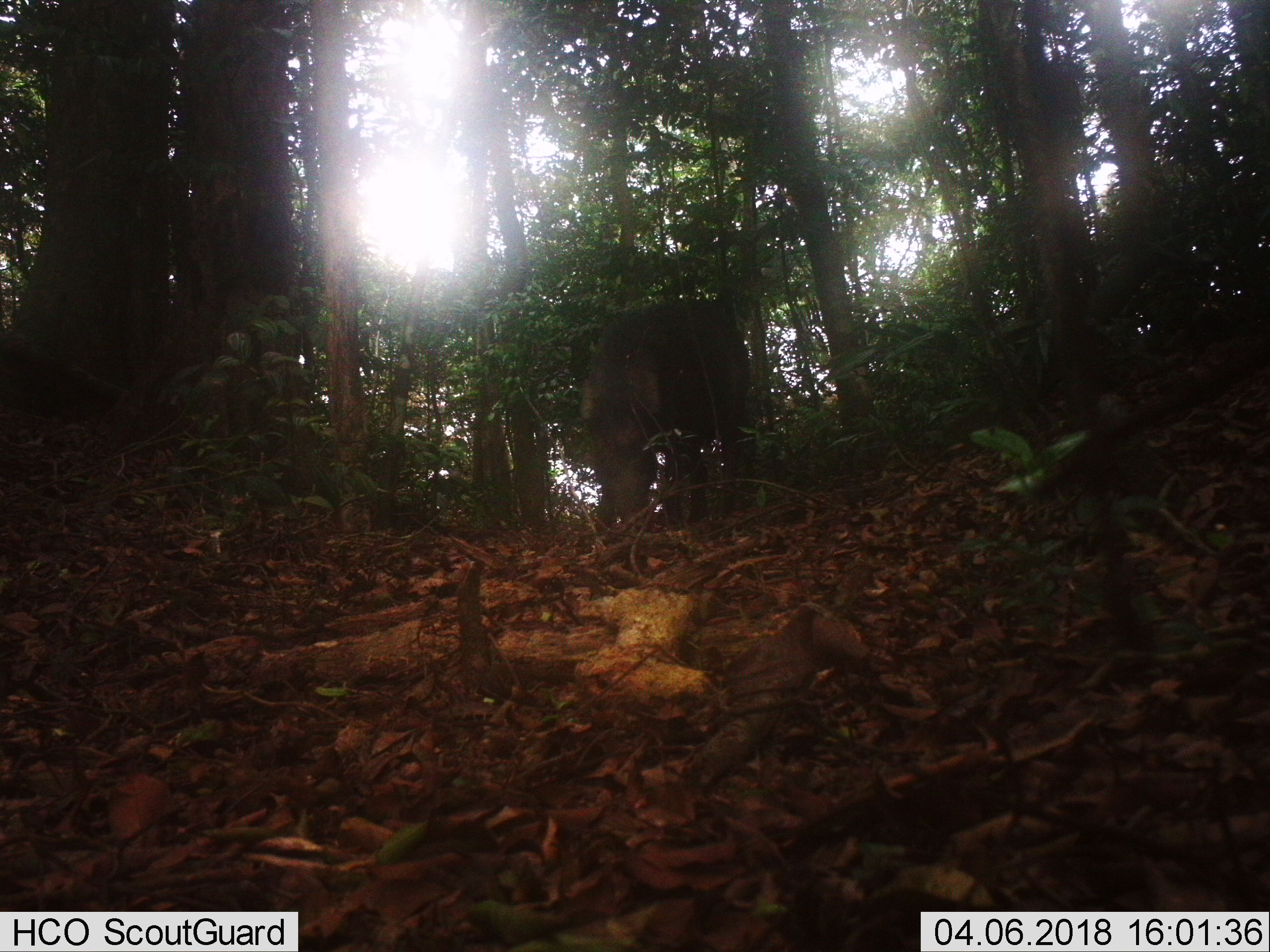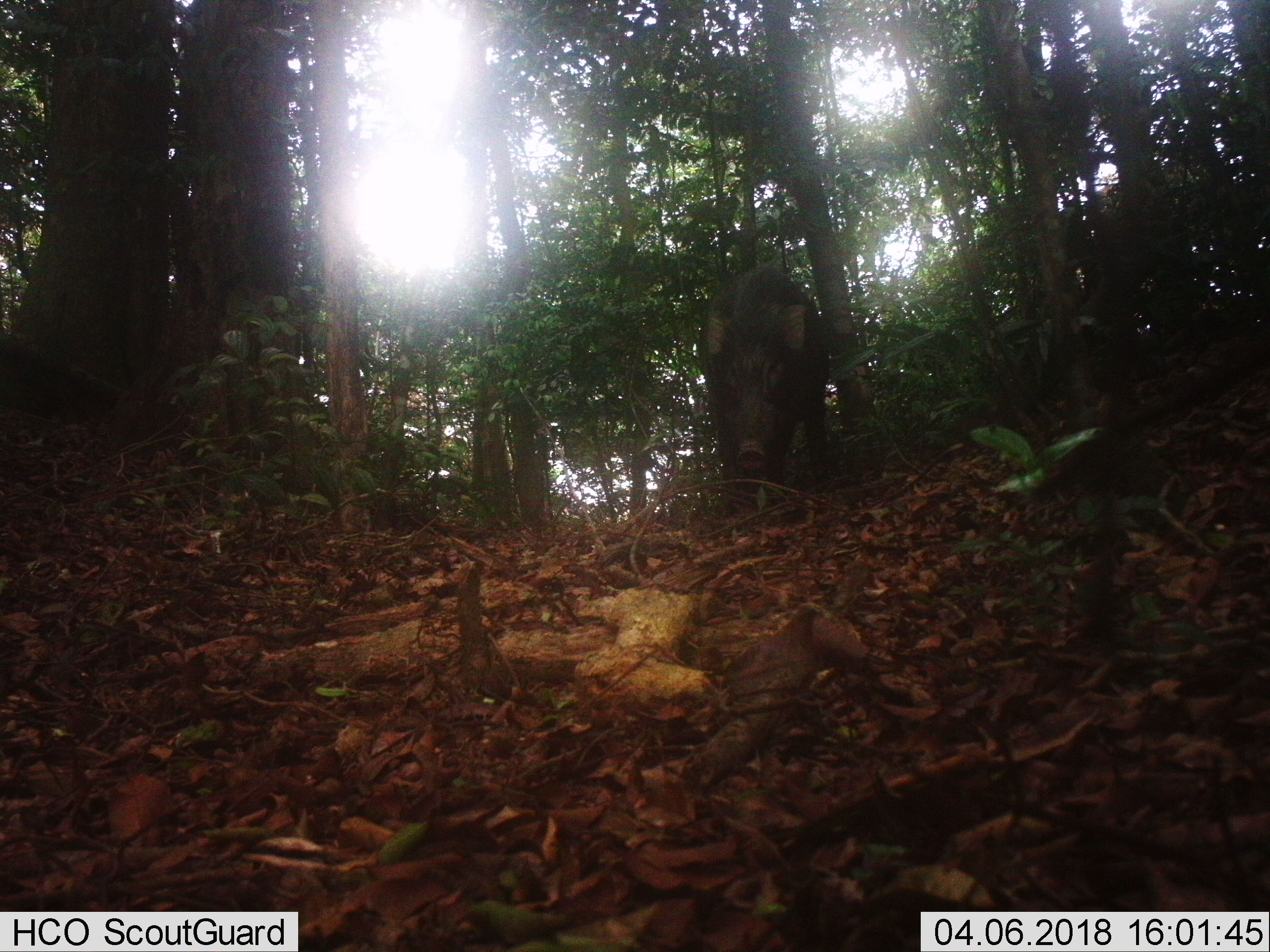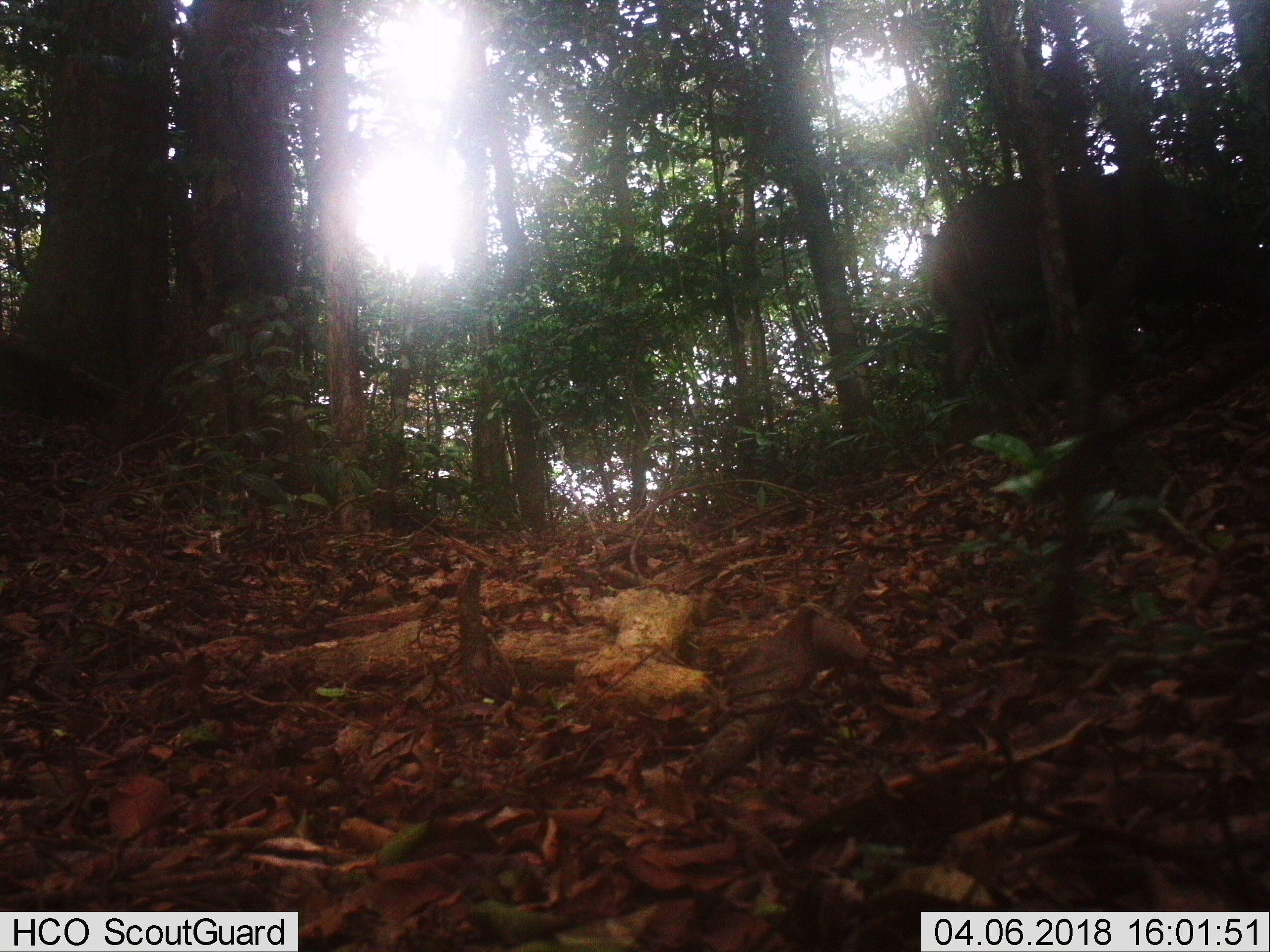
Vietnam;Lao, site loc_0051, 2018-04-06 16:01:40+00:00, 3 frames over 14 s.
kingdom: Animalia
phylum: Chordata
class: Mammalia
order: Artiodactyla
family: Suidae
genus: Sus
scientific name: Sus scrofa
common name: eurasian wild pig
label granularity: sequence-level